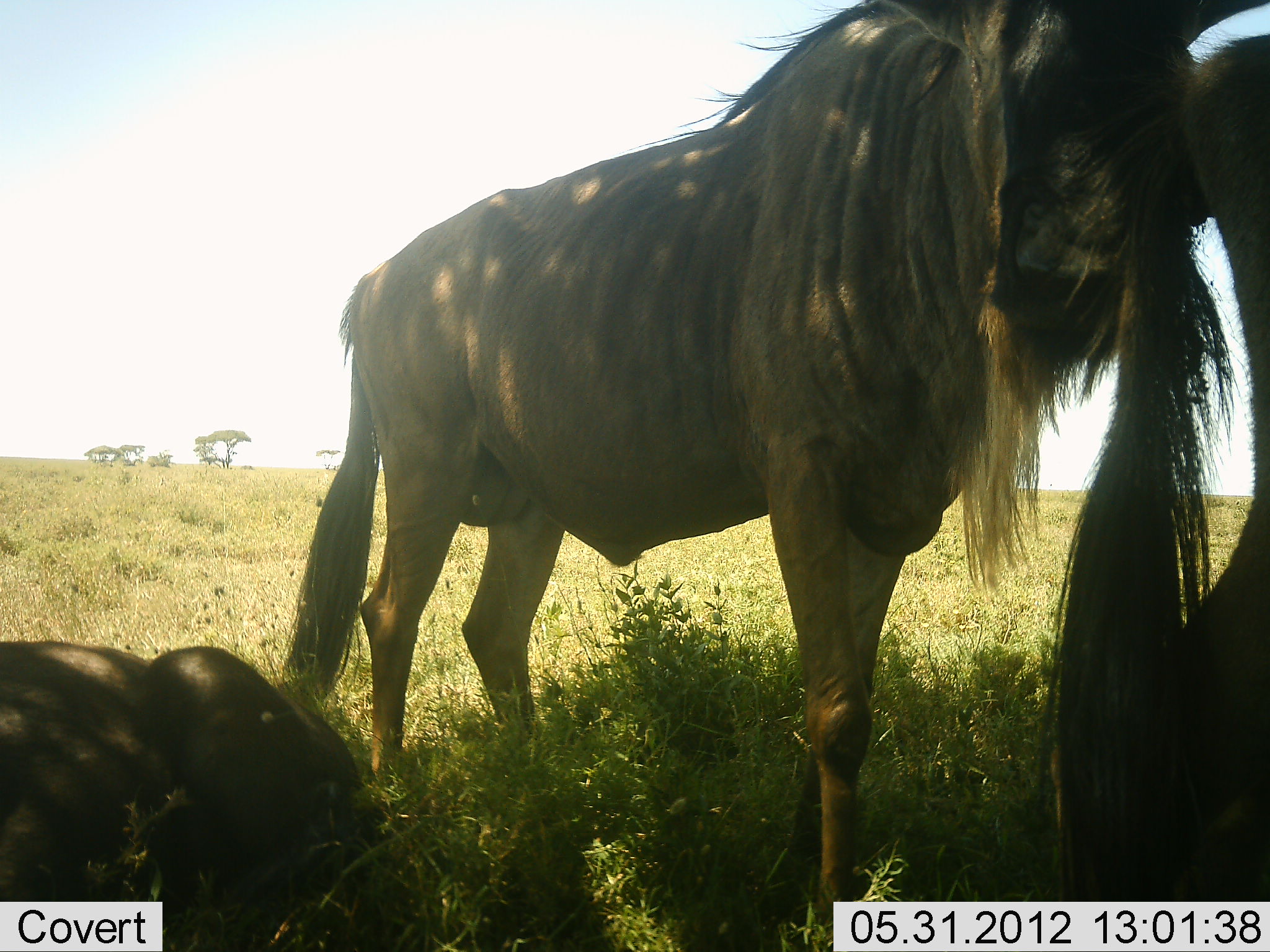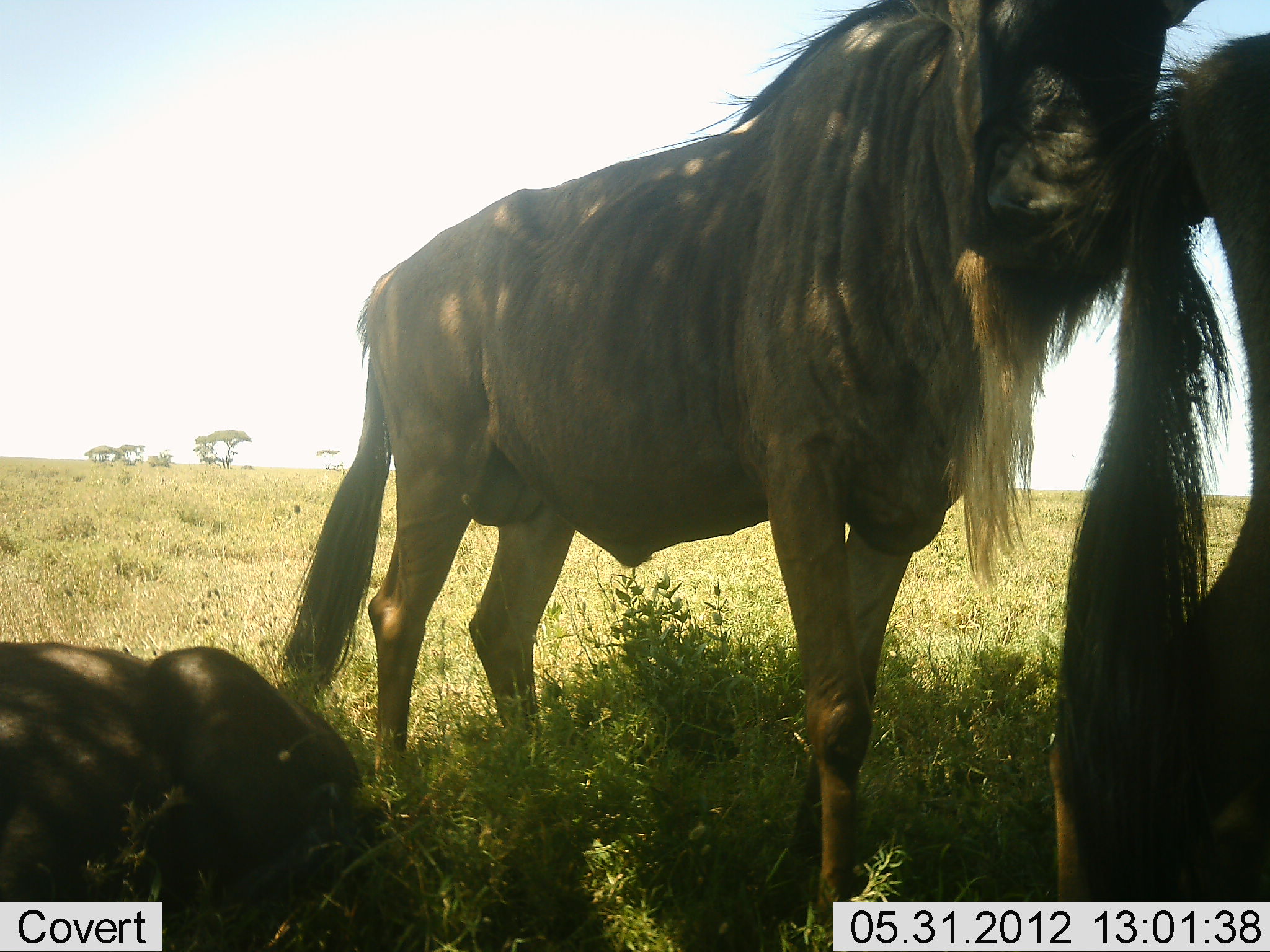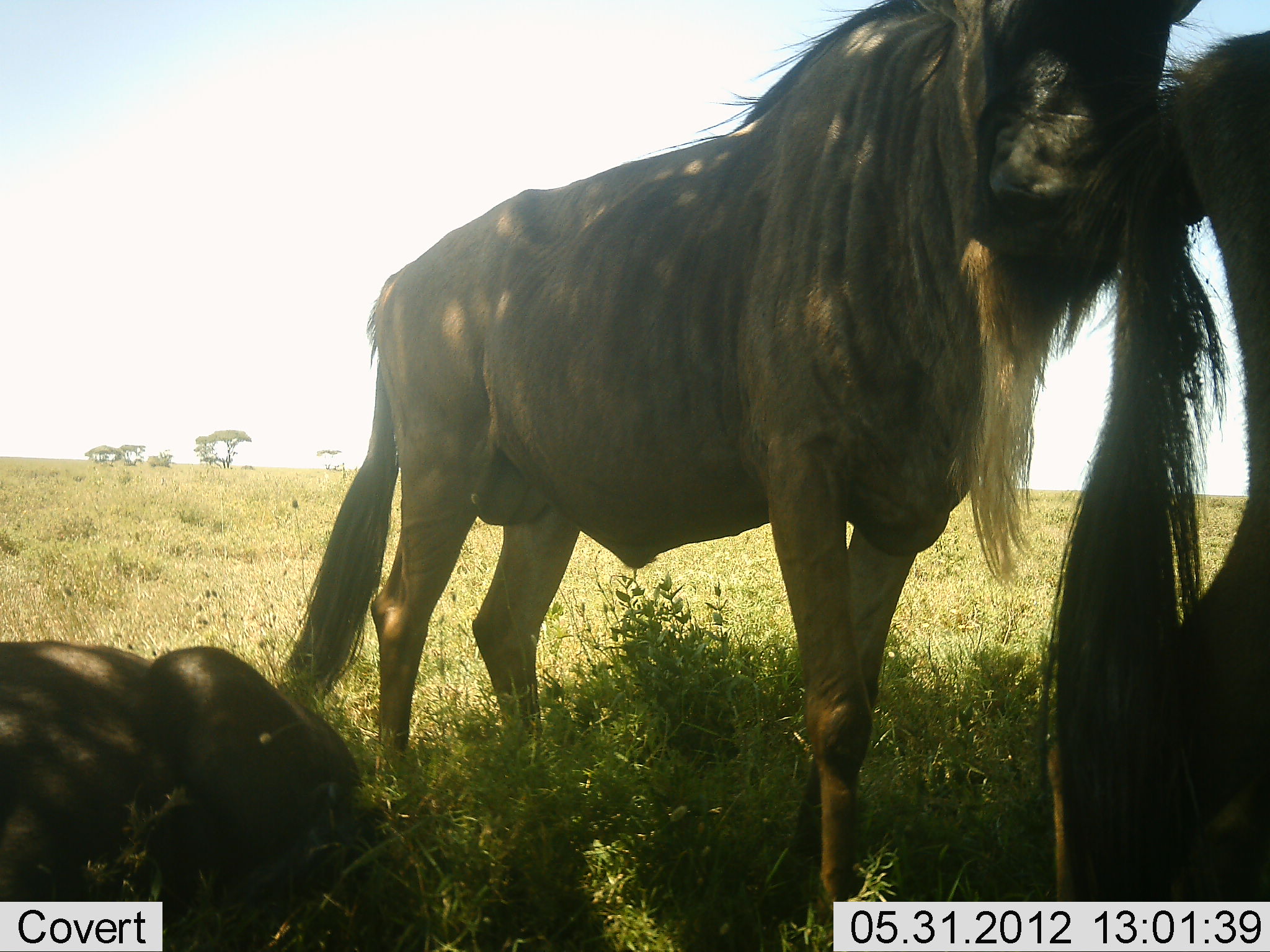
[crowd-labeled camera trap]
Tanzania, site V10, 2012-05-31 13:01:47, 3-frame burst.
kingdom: Animalia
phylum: Chordata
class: Mammalia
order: Artiodactyla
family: Bovidae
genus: Connochaetes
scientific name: Connochaetes taurinus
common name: blue wildebeest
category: wildebeest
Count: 3.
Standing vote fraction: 90%.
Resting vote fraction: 70%.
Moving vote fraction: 0%.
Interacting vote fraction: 20%.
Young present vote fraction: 0%.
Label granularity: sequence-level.